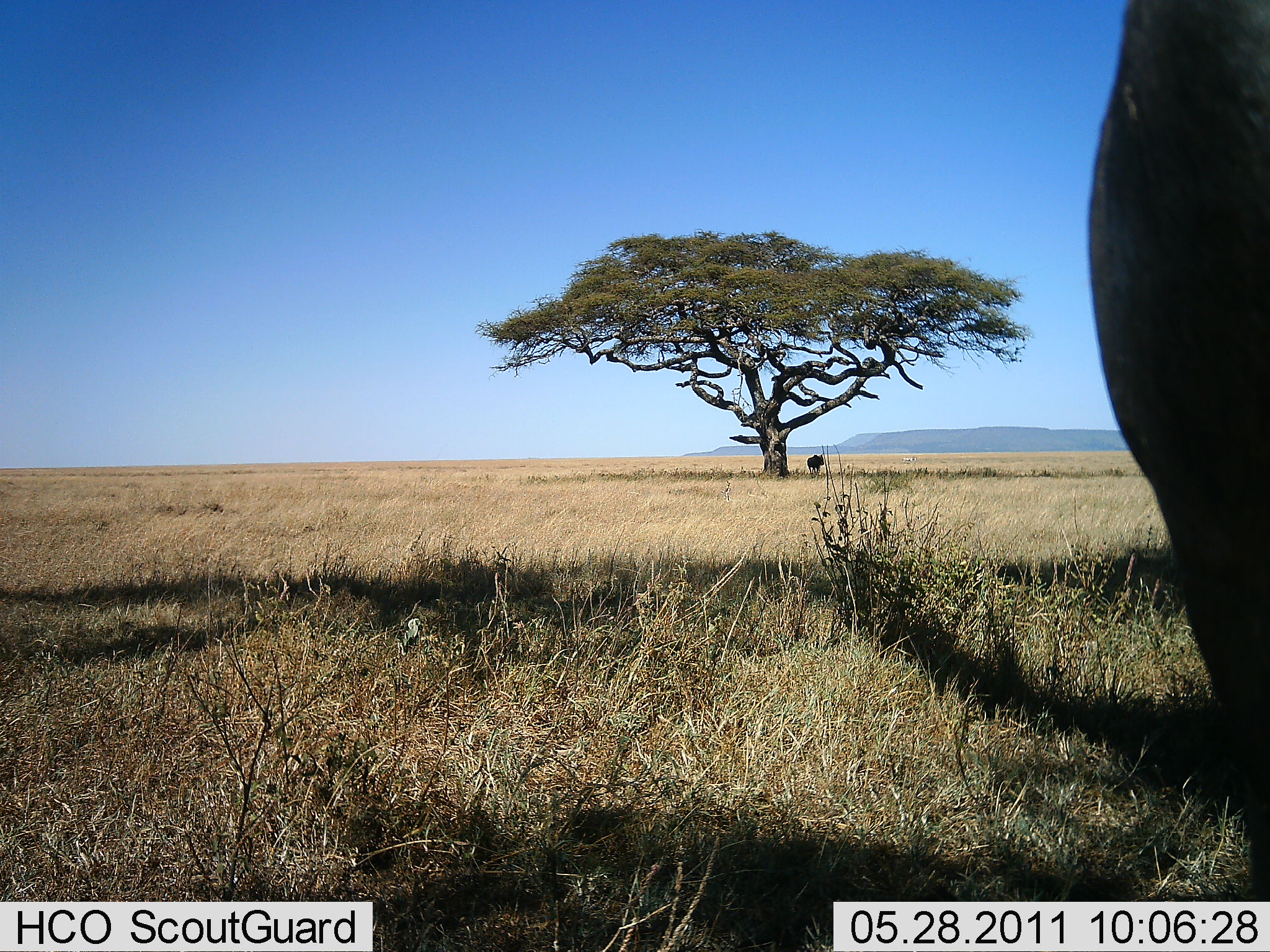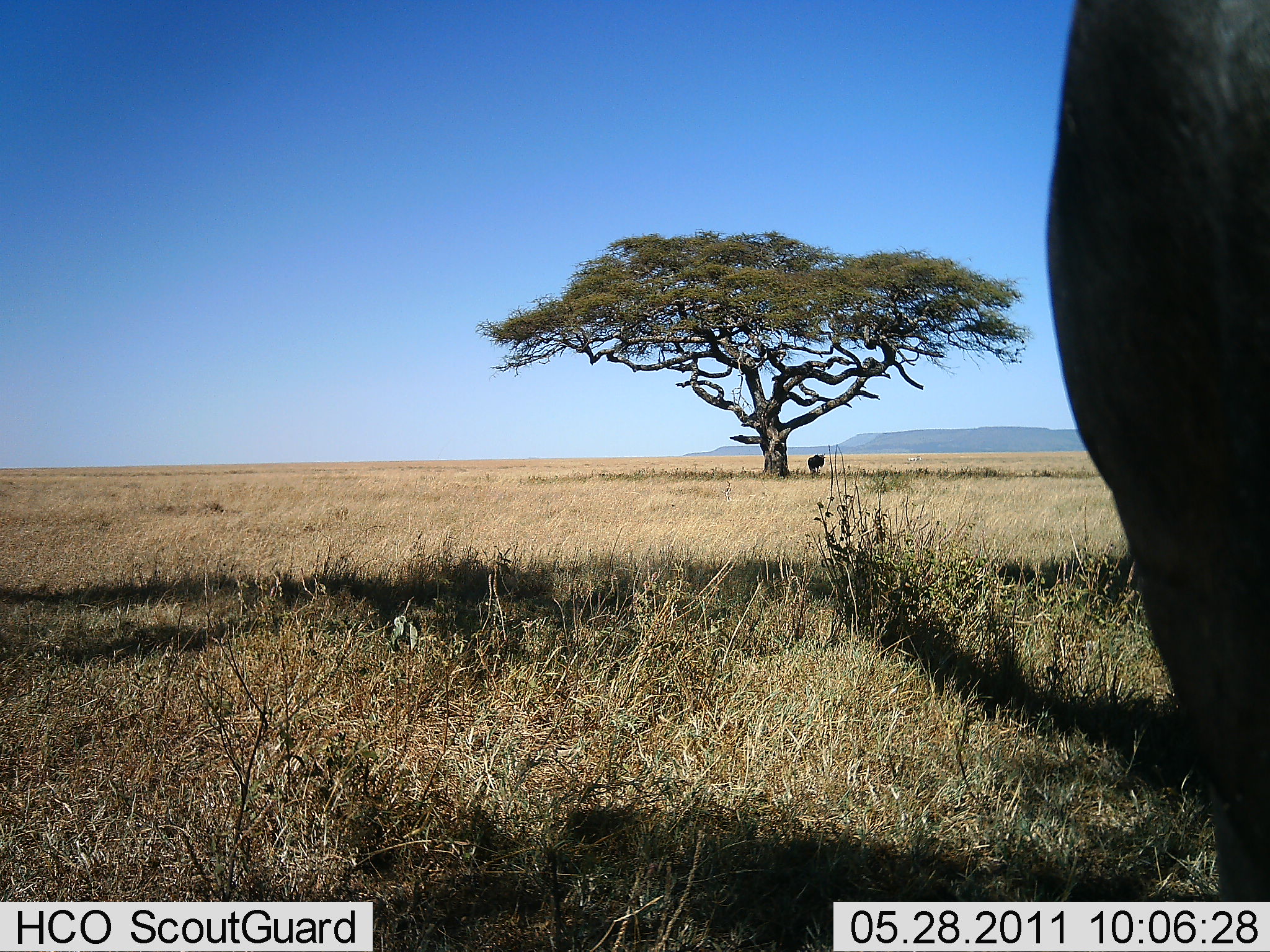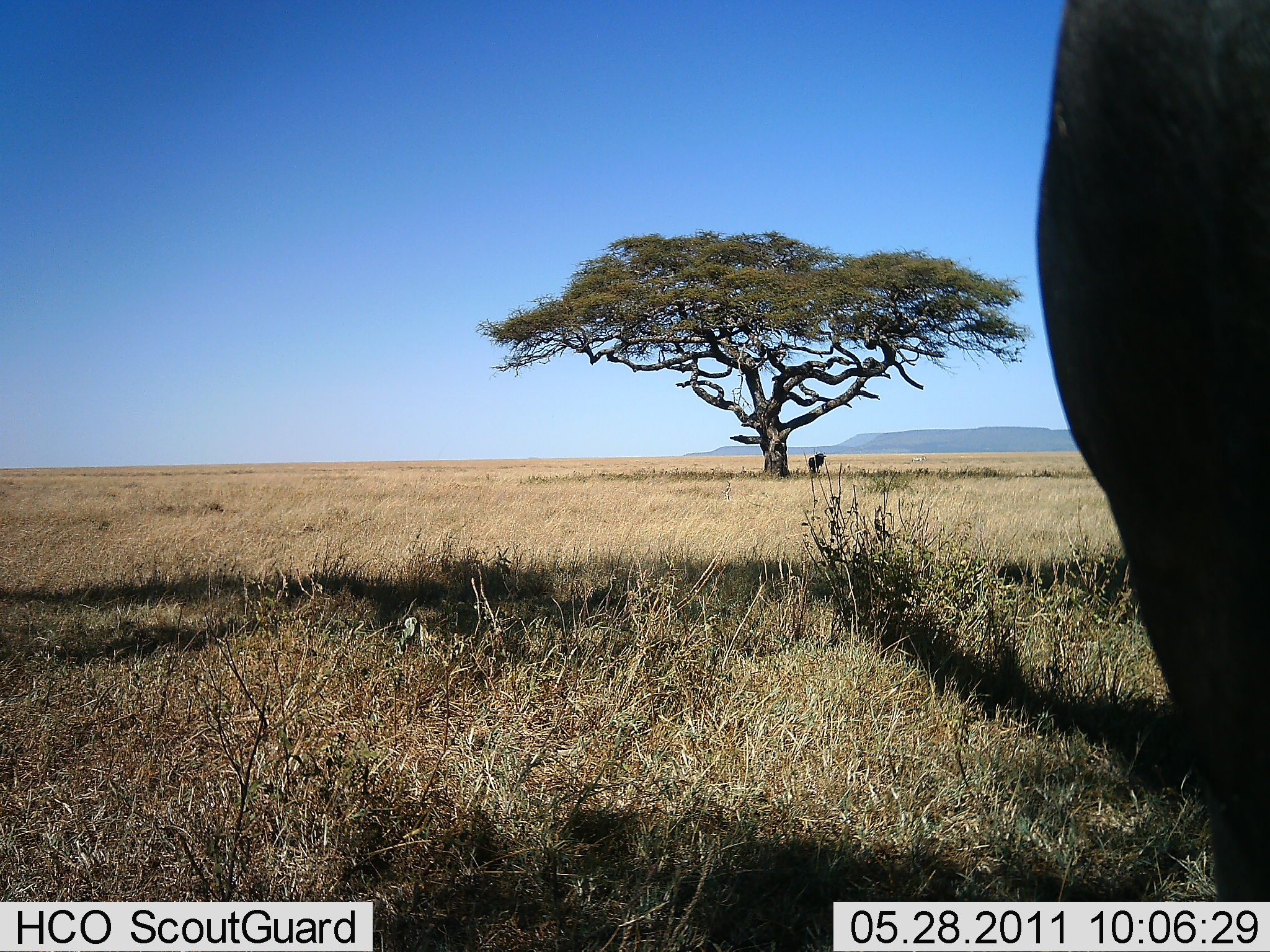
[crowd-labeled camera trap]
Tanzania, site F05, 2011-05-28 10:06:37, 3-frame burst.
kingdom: Animalia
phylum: Chordata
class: Mammalia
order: Proboscidea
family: Elephantidae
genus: Loxodonta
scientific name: Loxodonta africana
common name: african bush elephant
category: elephant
Elephant (african bush elephant) (Loxodonta africana), count 1. Behavior (volunteer vote fractions): standing 100%, resting 0%, moving 0%, interacting 0%. Young present (vote fraction): 0%. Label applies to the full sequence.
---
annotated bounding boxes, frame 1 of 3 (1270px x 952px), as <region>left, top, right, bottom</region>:
animal: <region>1084, 0, 1270, 778</region>; <region>806, 454, 825, 476</region>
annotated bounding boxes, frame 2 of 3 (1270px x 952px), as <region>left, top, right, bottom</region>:
animal: <region>1045, 0, 1270, 898</region>; <region>807, 453, 826, 477</region>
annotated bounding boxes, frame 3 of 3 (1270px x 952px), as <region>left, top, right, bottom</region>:
animal: <region>1036, 0, 1270, 899</region>; <region>808, 450, 827, 474</region>